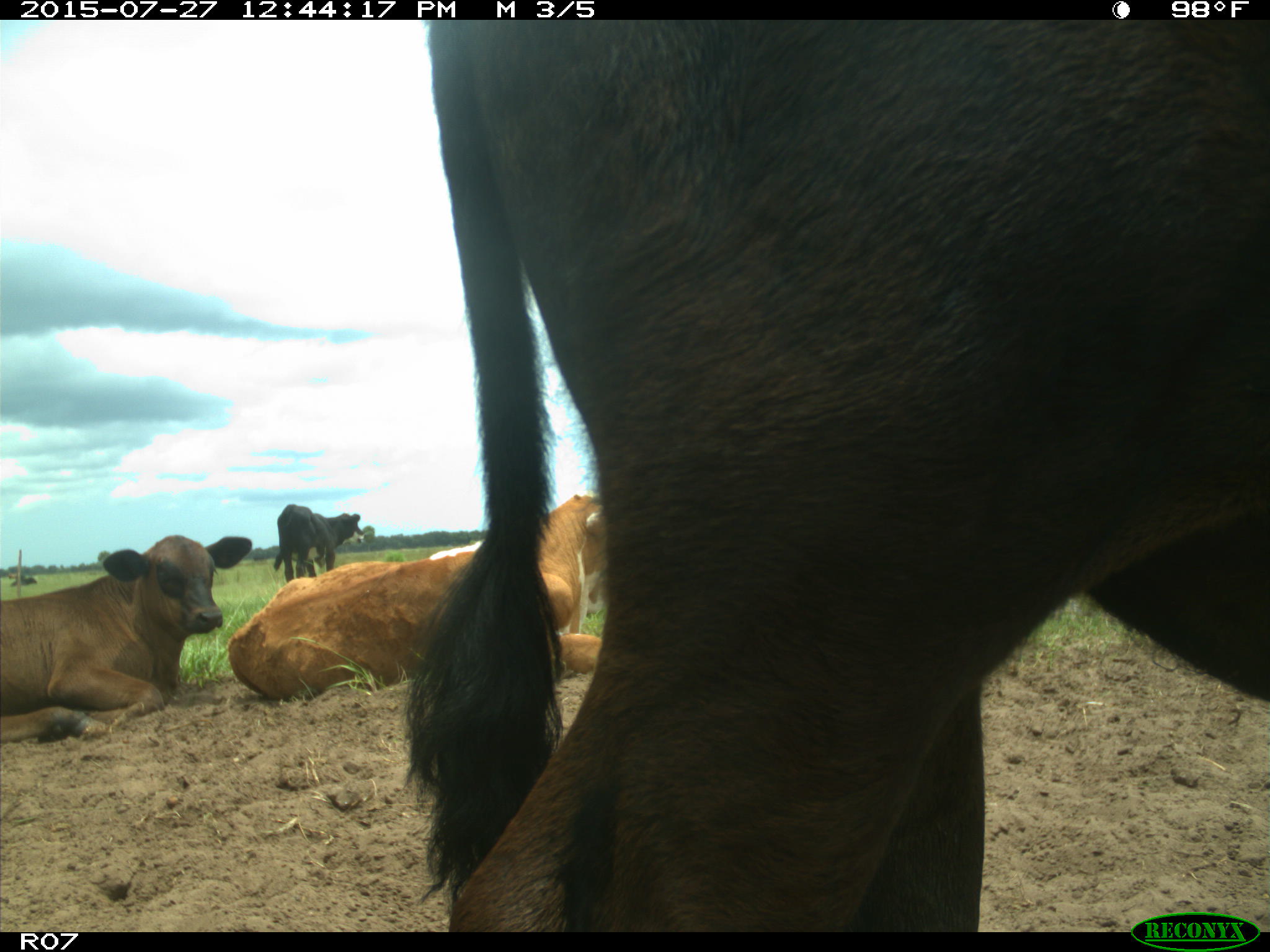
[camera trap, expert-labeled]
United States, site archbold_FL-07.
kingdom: Animalia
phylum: Chordata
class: Mammalia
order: Artiodactyla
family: Bovidae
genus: Bos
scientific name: Bos taurus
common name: domestic cow